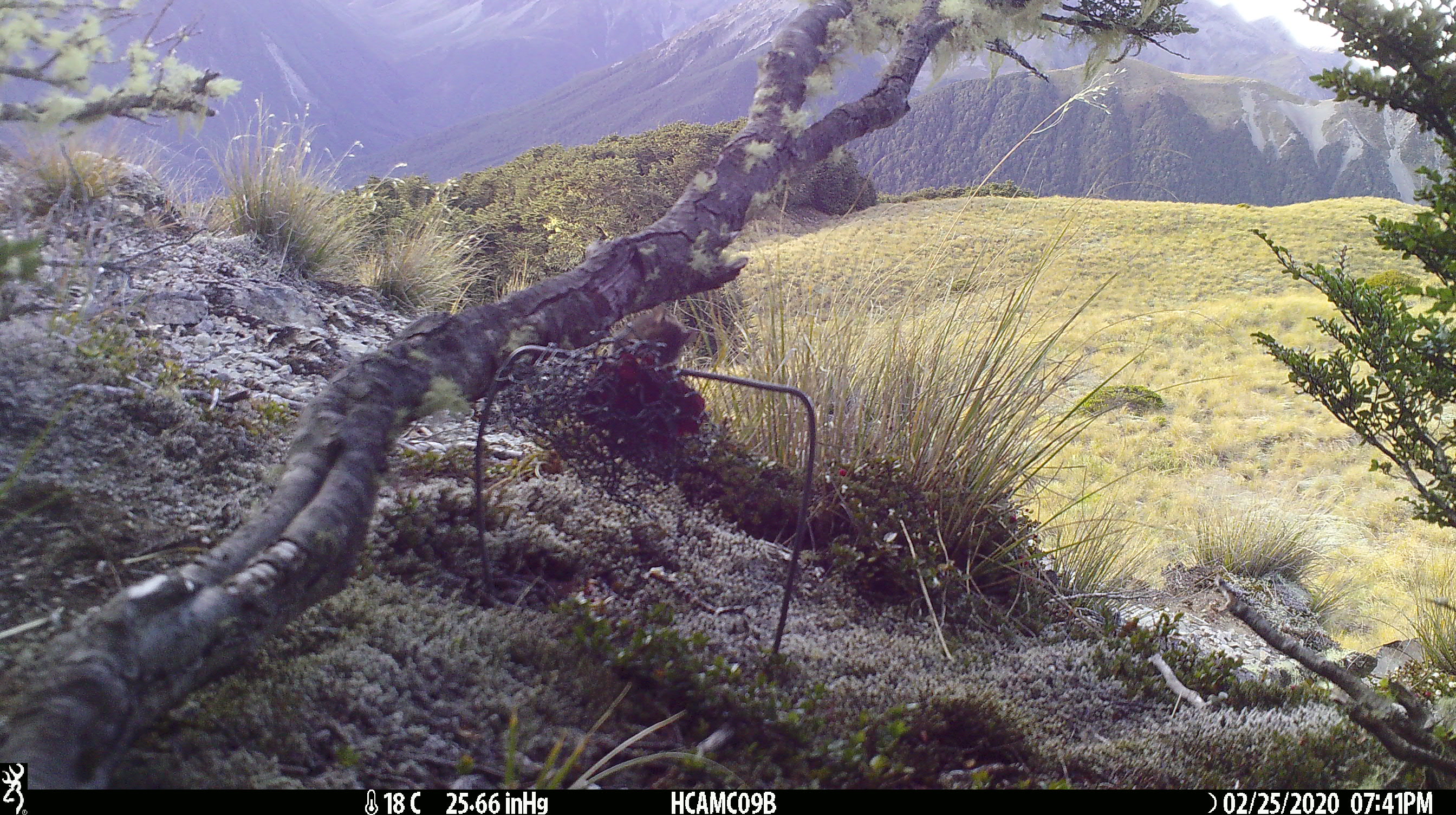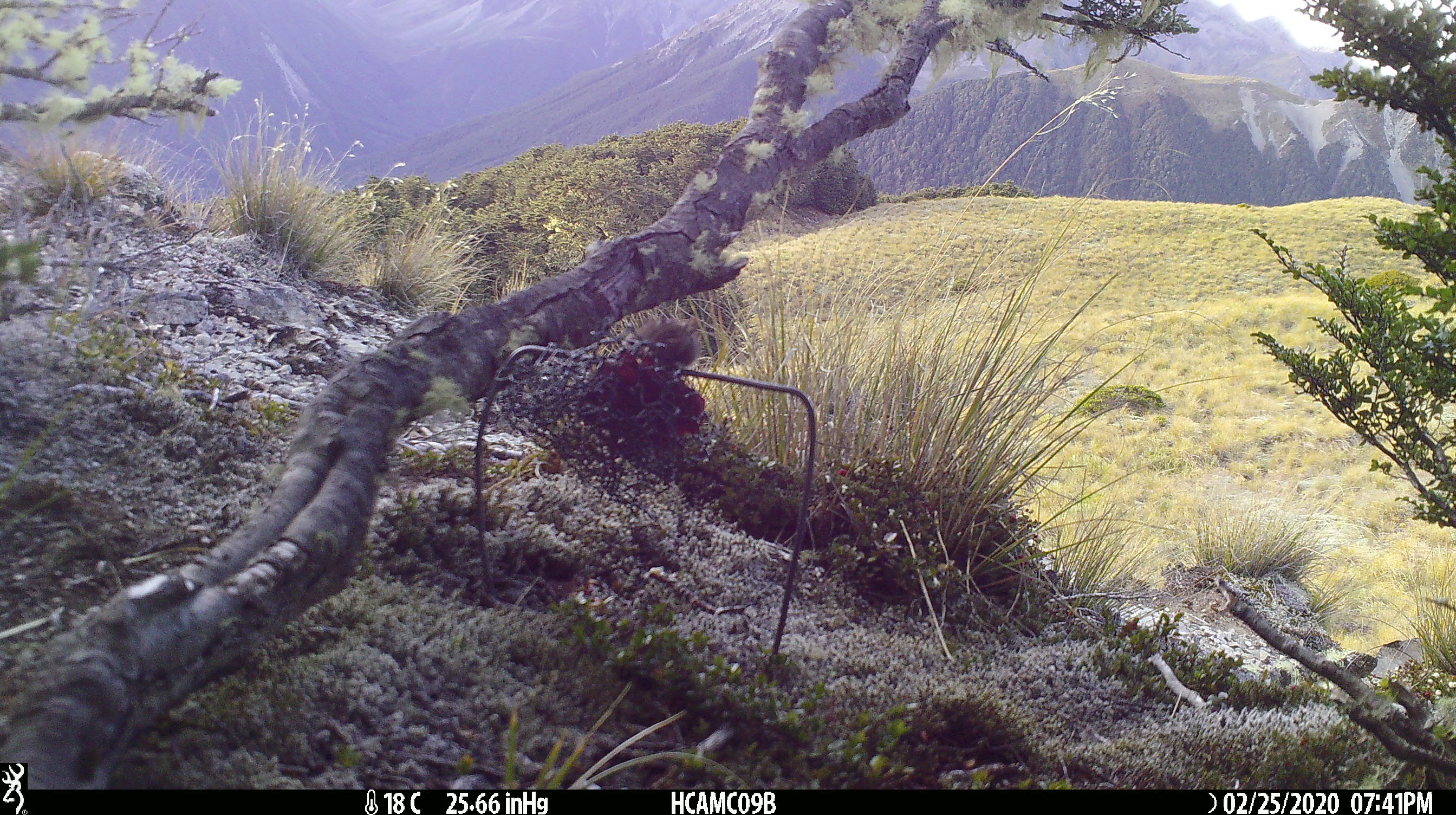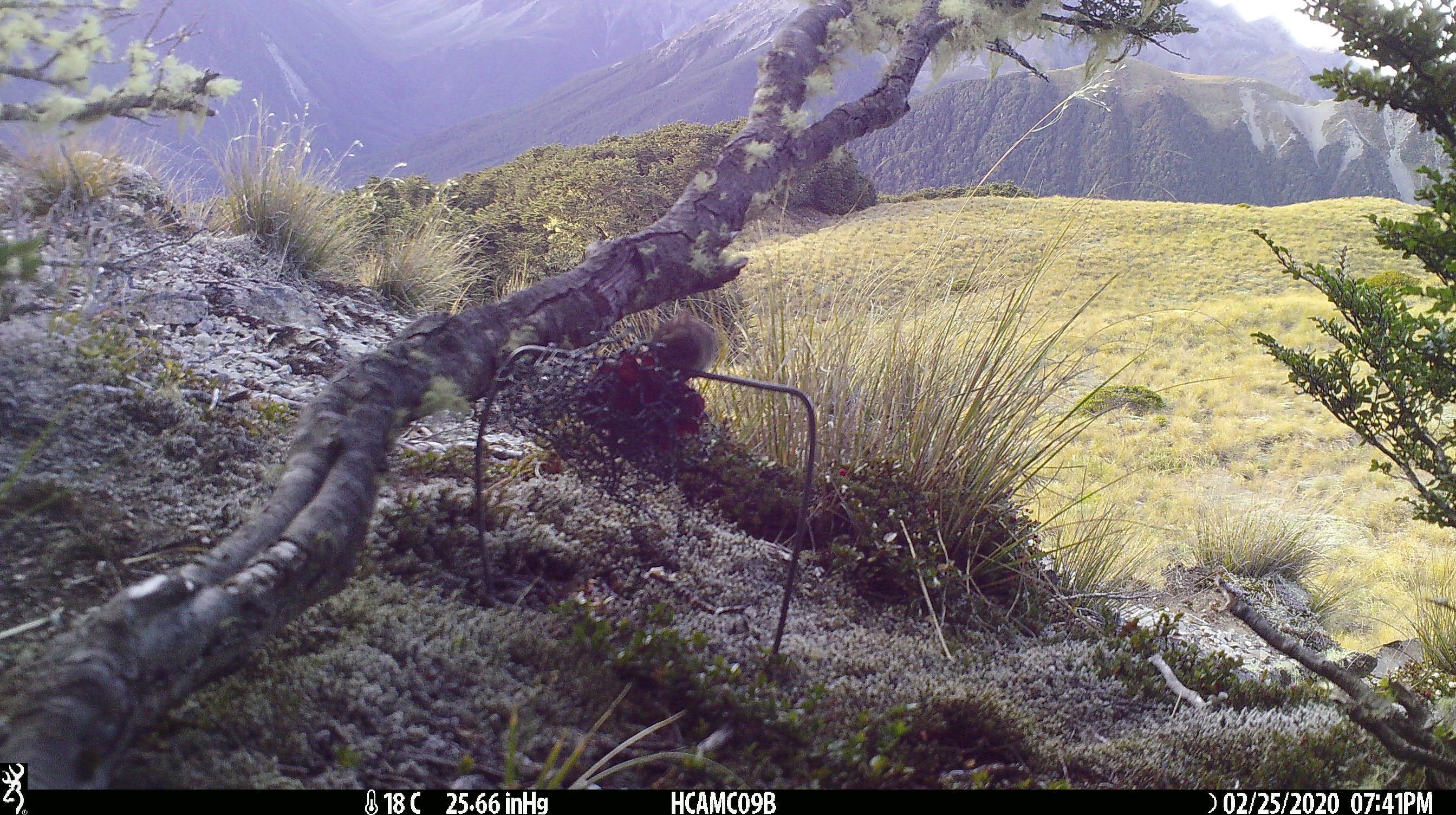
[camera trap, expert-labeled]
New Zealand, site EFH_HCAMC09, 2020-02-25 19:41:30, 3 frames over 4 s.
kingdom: Animalia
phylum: Chordata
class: Mammalia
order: Rodentia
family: Muridae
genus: Mus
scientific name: Mus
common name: mouse